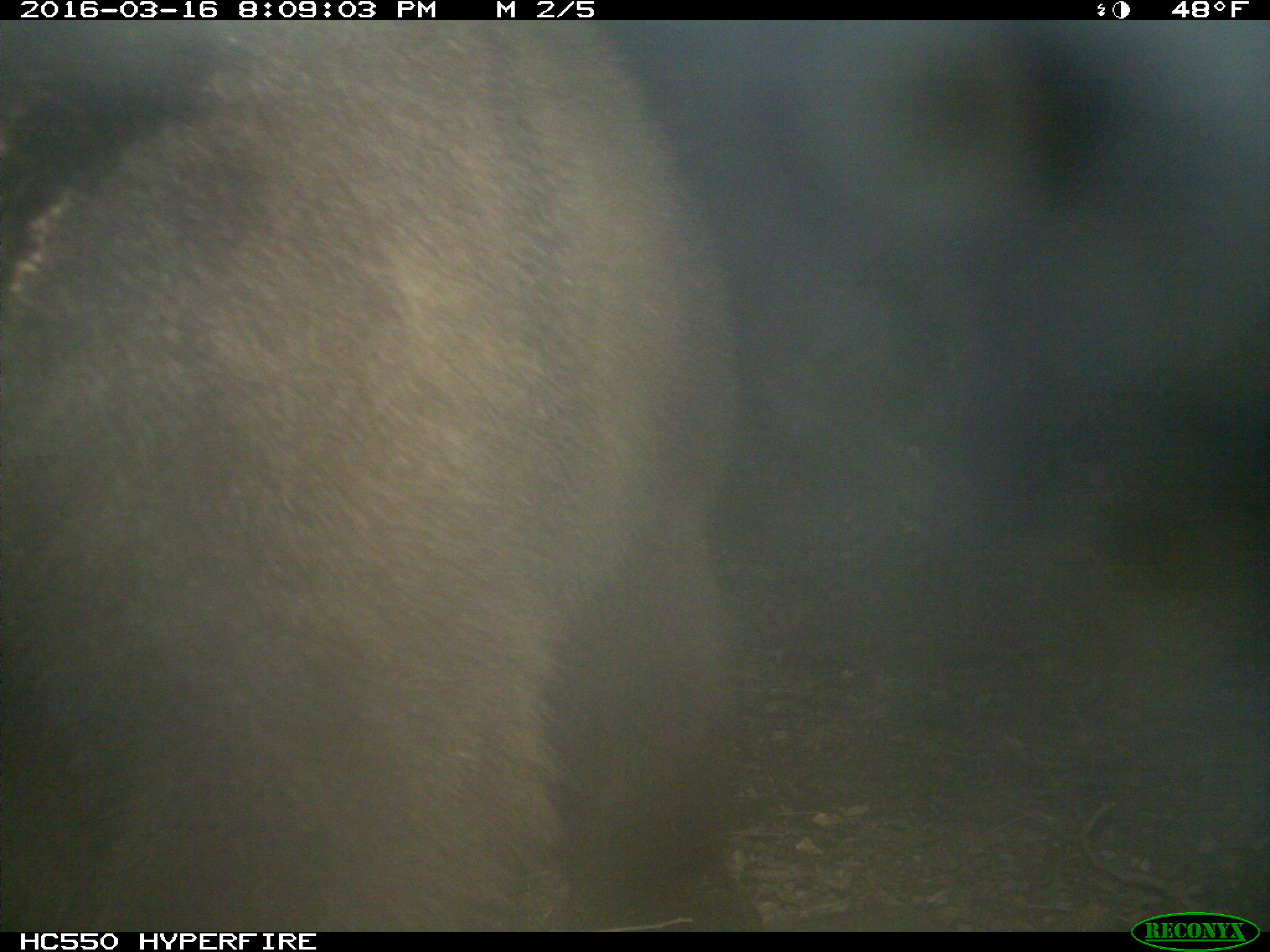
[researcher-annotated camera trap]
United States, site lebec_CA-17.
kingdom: Animalia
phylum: Chordata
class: Mammalia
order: Carnivora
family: Ursidae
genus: Ursus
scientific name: Ursus americanus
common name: american black bear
Ursus americanus (american black bear).